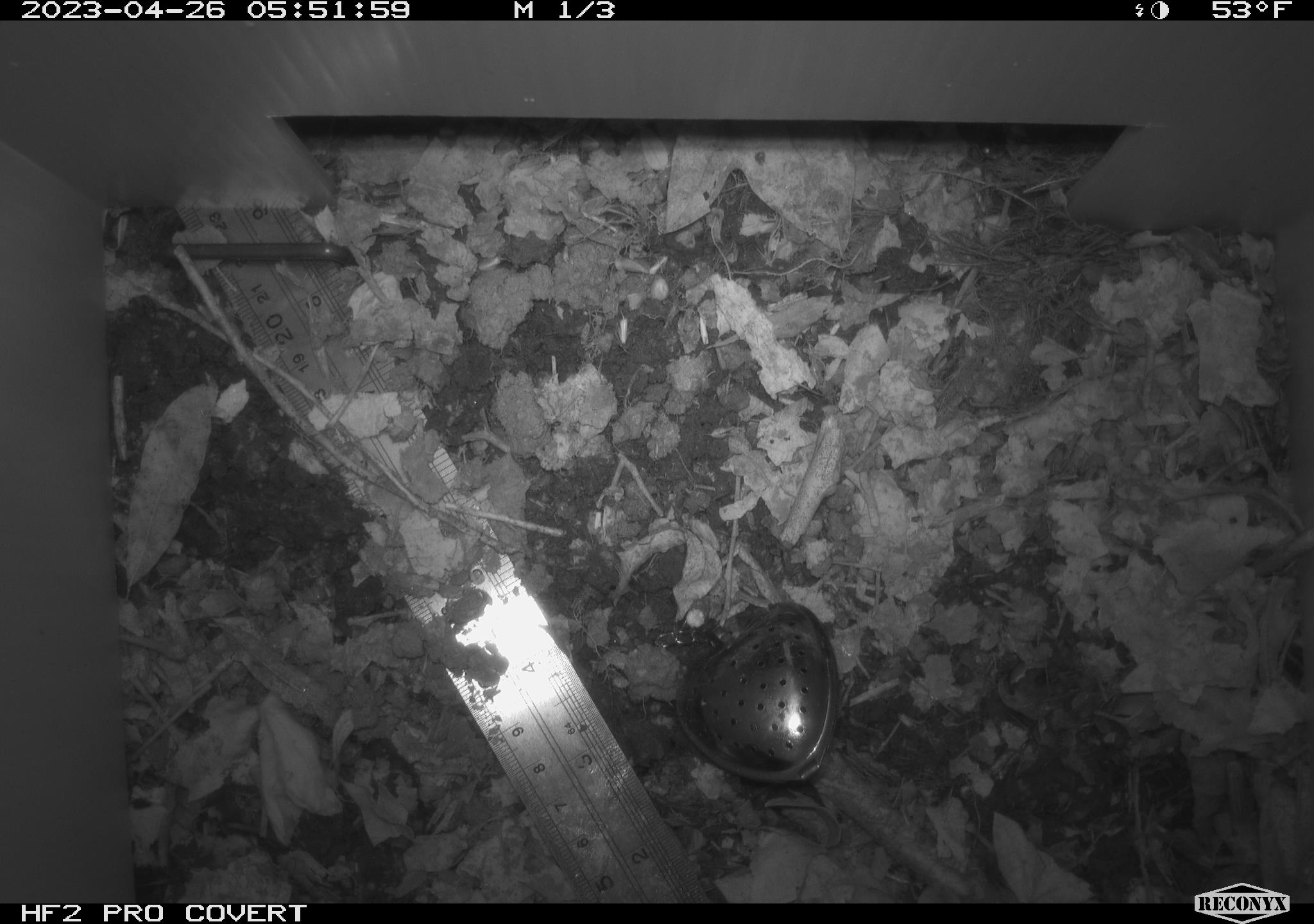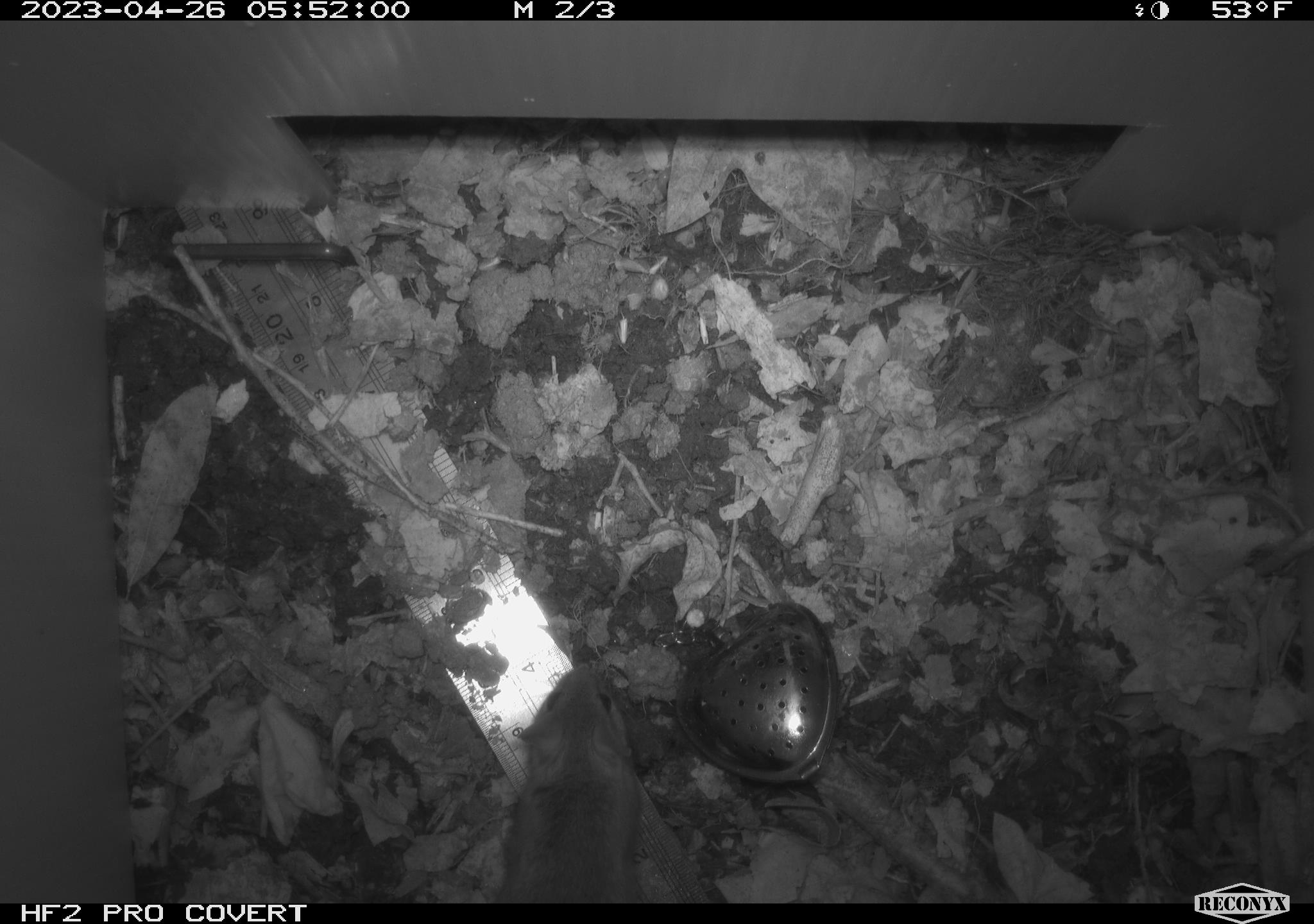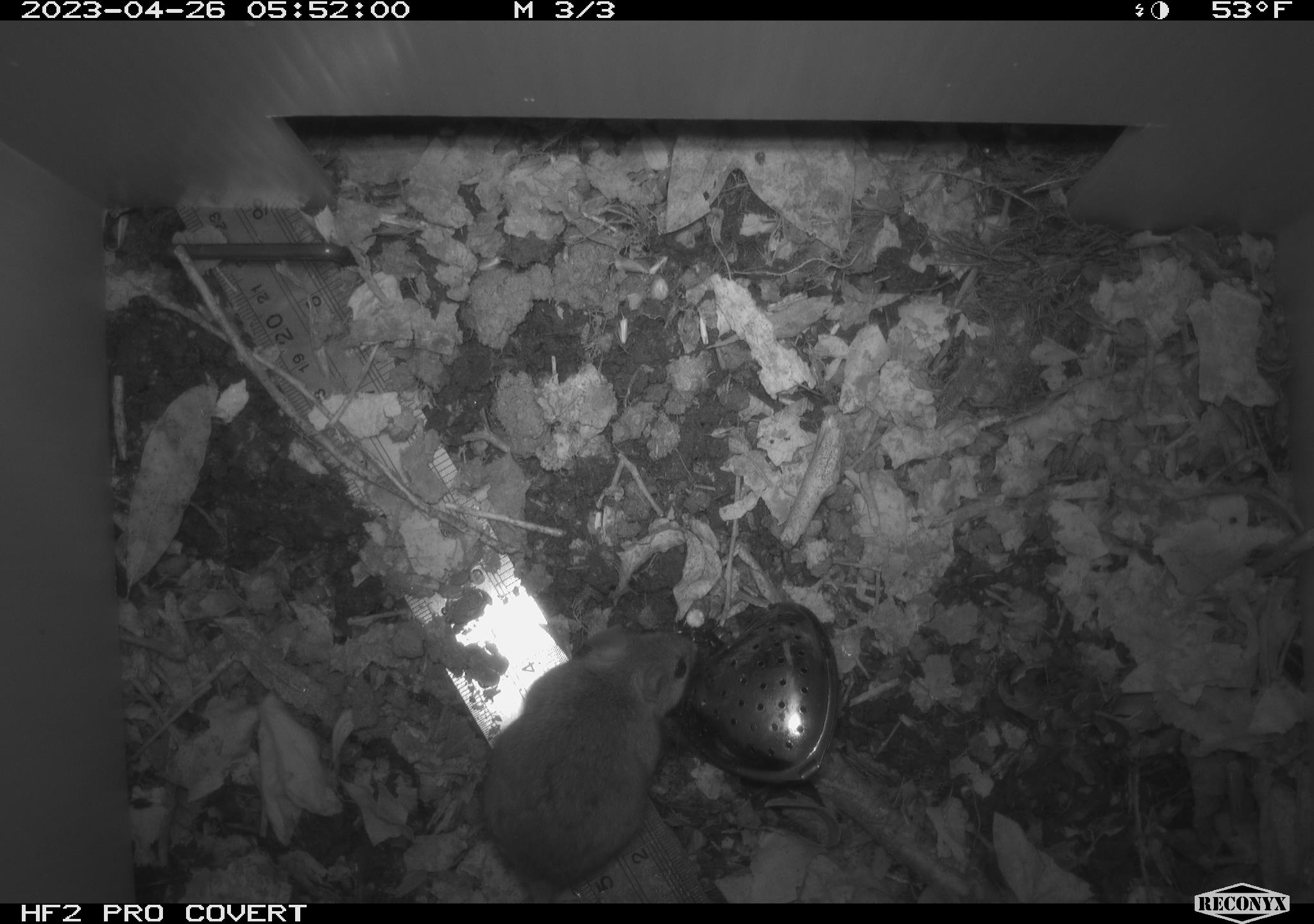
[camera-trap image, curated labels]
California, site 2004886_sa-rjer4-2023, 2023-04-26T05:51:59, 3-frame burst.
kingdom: Animalia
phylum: Chordata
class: Mammalia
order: Rodentia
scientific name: Rodentia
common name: mouse species